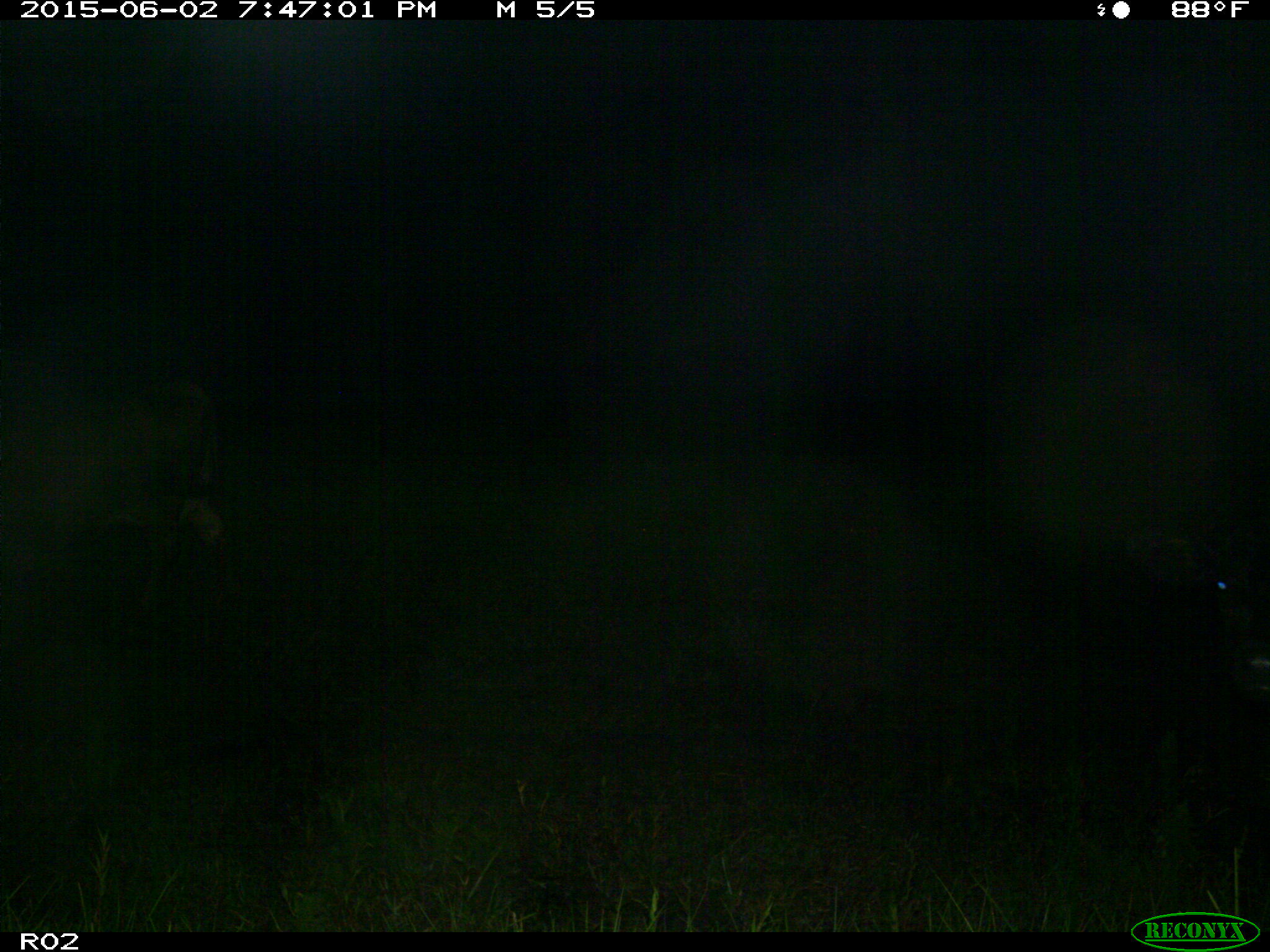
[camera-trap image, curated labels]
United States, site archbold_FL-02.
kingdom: Animalia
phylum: Chordata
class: Mammalia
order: Artiodactyla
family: Bovidae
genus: Bos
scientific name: Bos taurus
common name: domestic cow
Bos taurus (domestic cow).